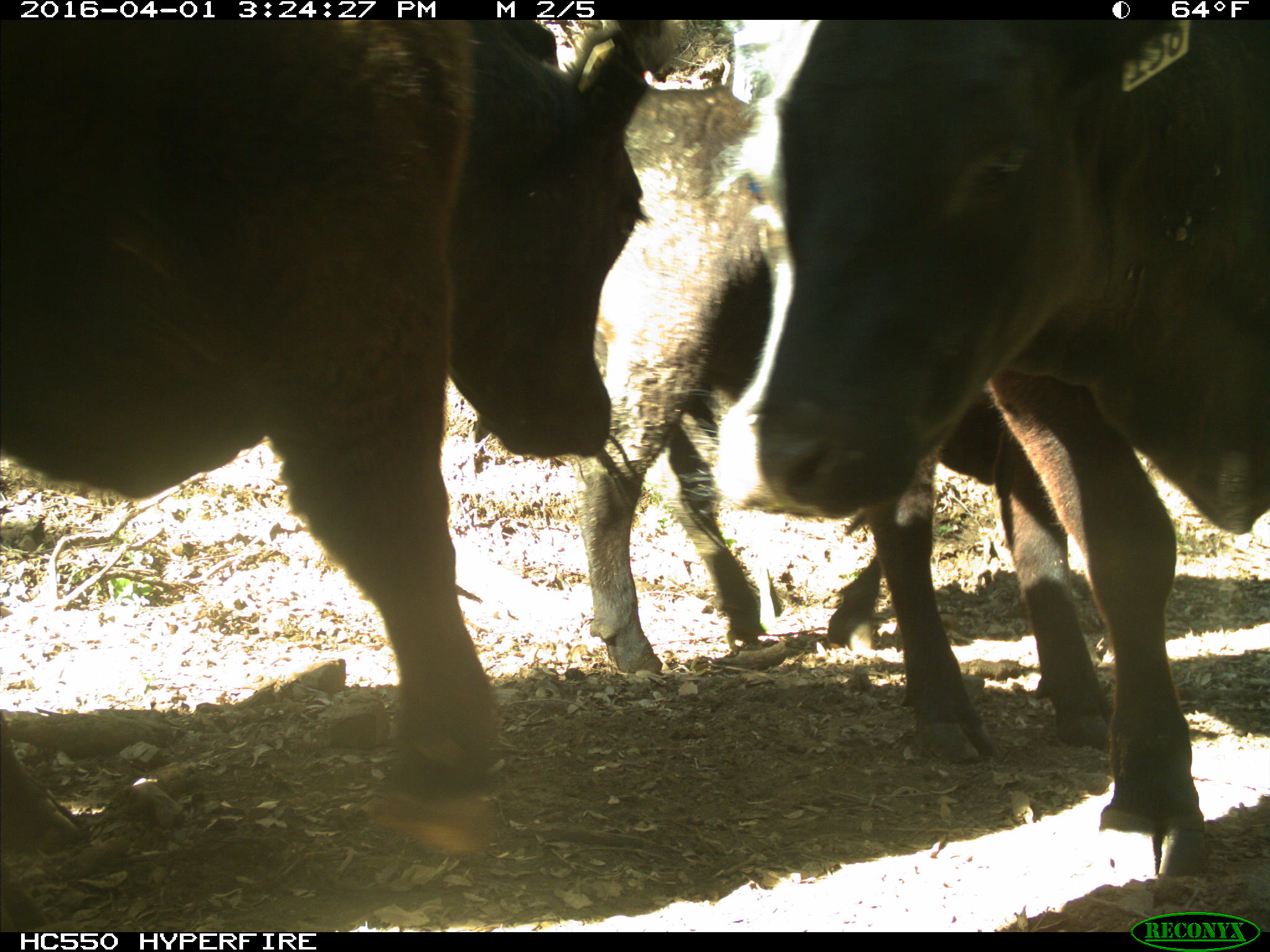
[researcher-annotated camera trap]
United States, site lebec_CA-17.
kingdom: Animalia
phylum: Chordata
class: Mammalia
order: Artiodactyla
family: Bovidae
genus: Bos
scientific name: Bos taurus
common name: domestic cow